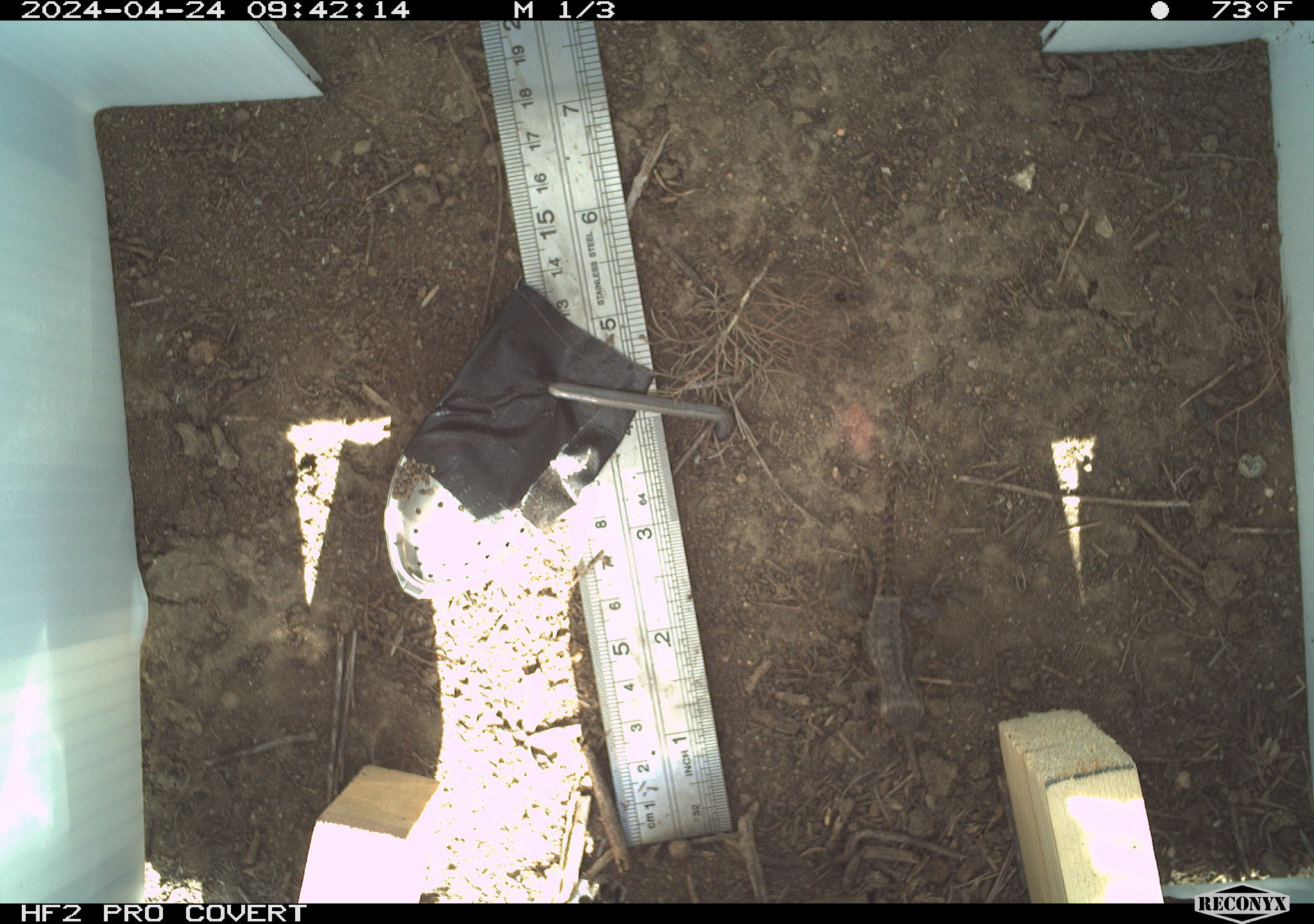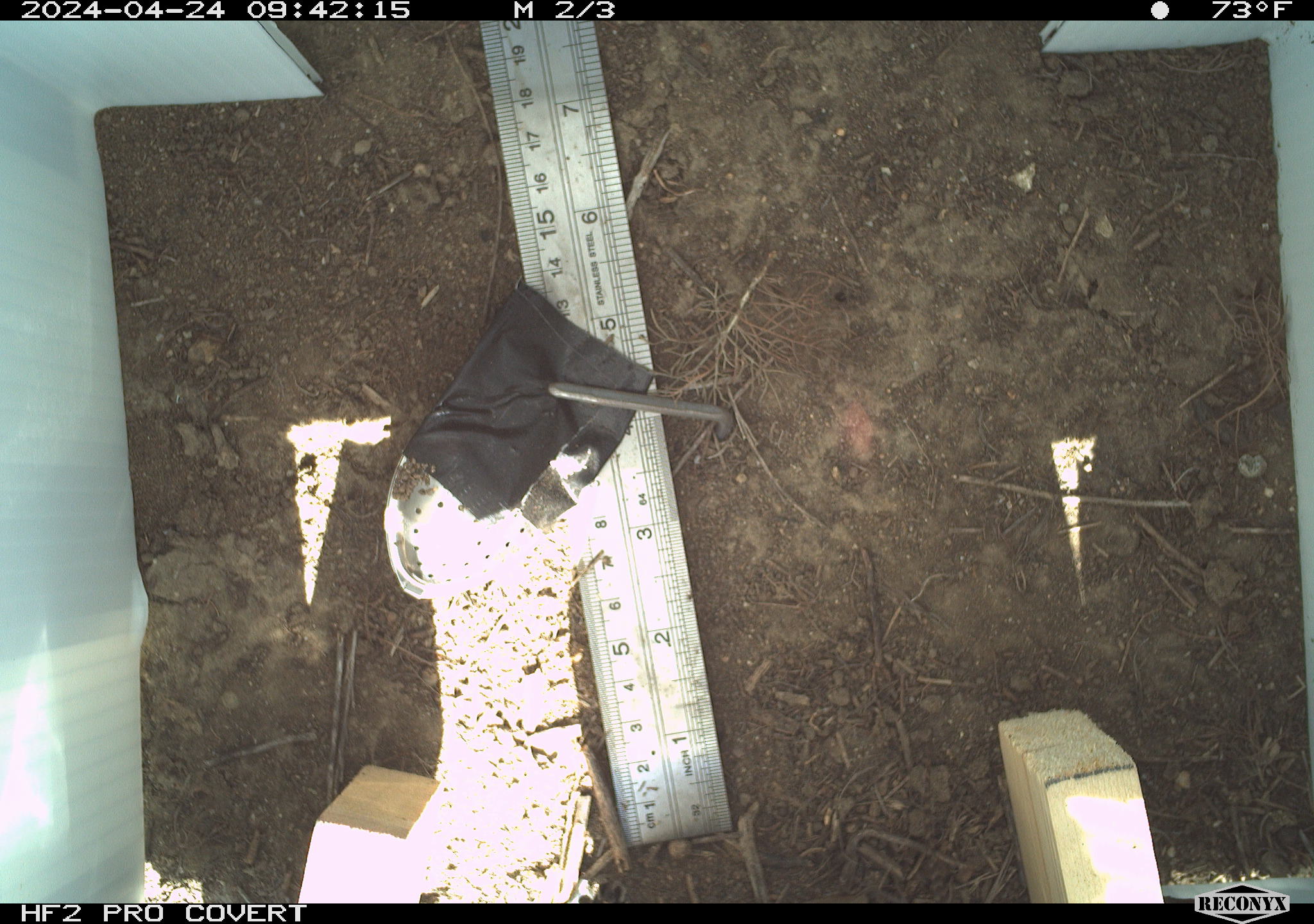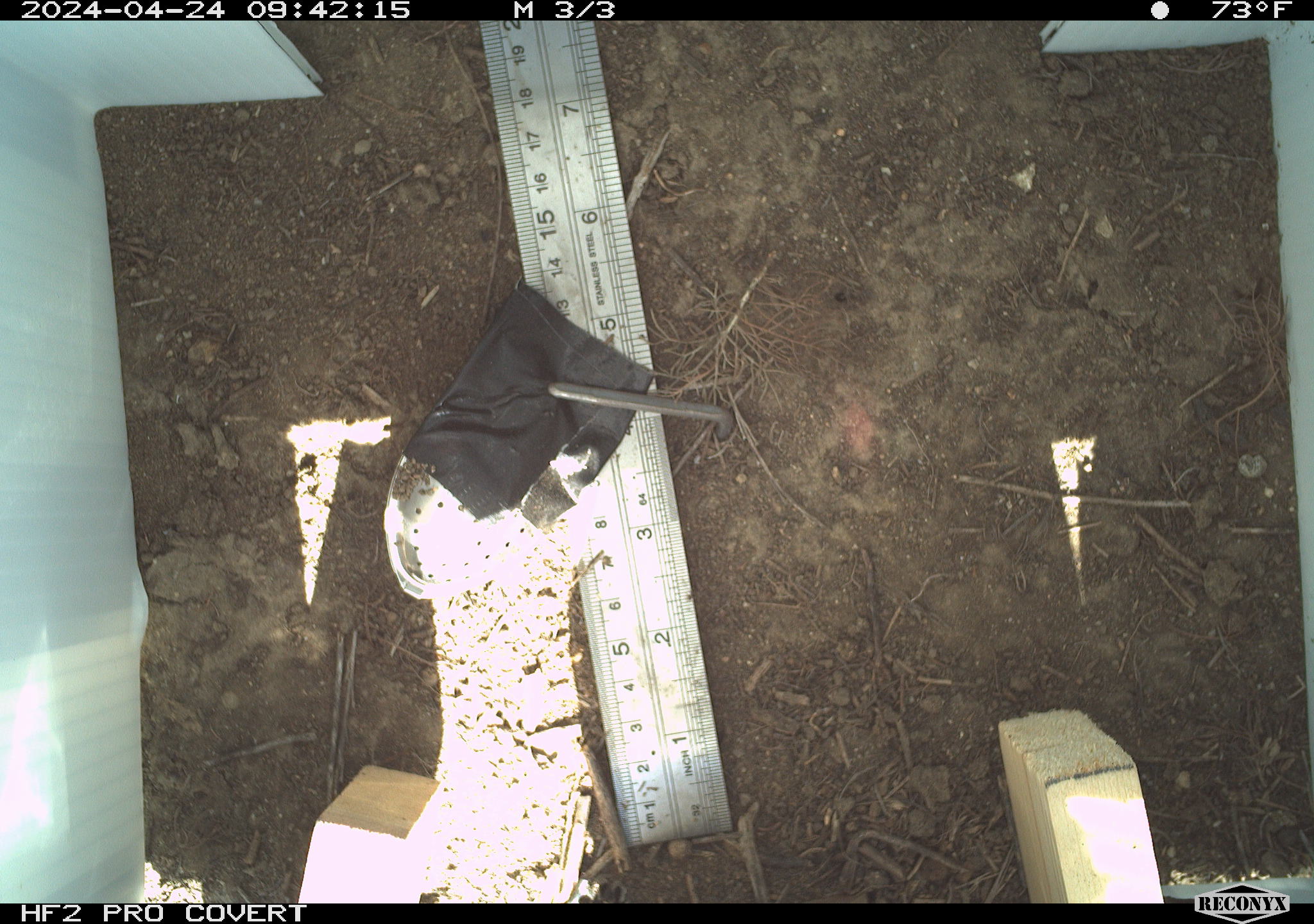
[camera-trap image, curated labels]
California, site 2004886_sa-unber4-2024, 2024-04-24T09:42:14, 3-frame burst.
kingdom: Animalia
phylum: Chordata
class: Reptilia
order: Squamata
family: Phrynosomatidae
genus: Sceloporus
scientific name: Sceloporus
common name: spiny lizards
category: sceloporus species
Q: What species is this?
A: Sceloporus species (spiny lizards) (Sceloporus).